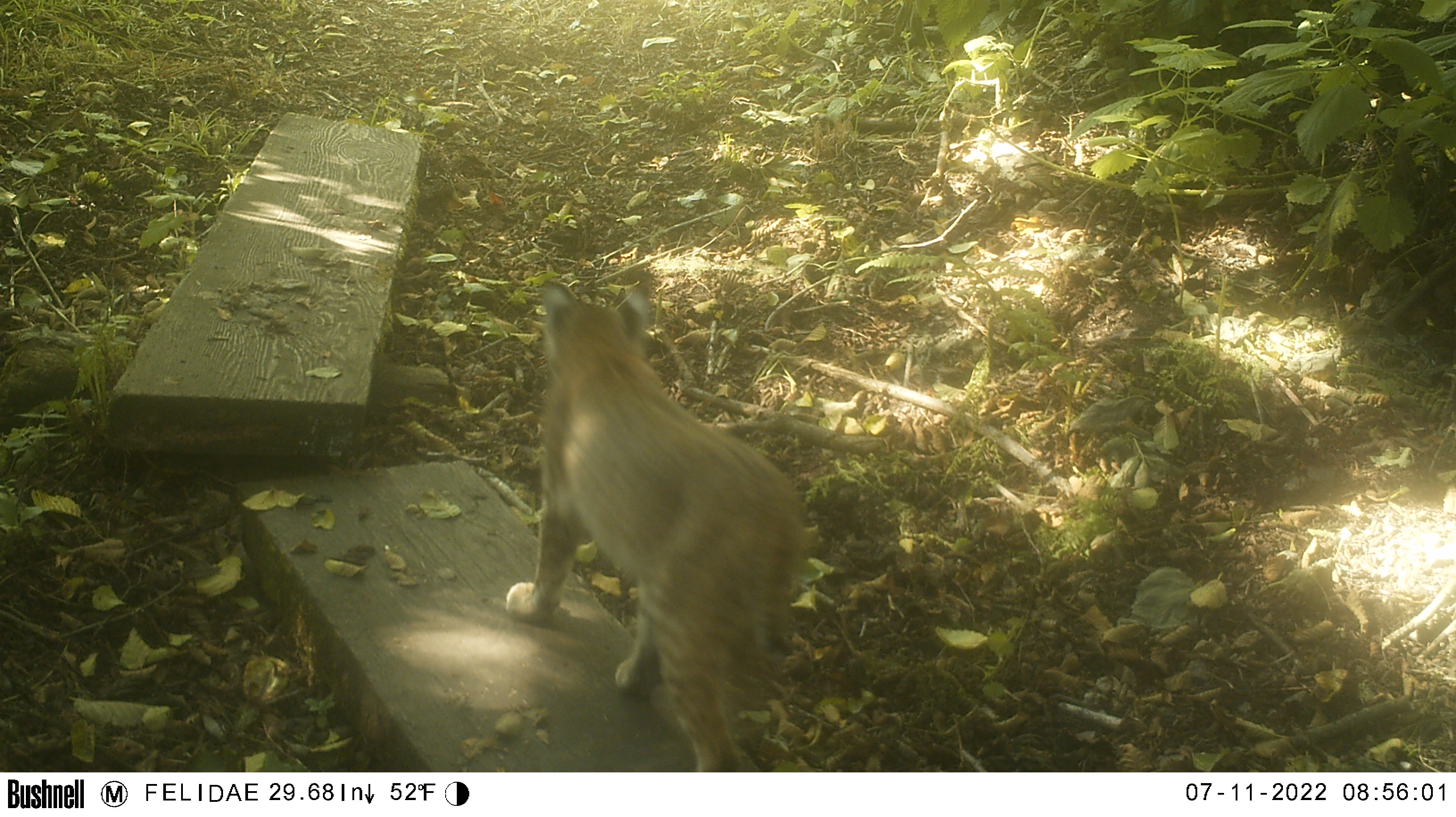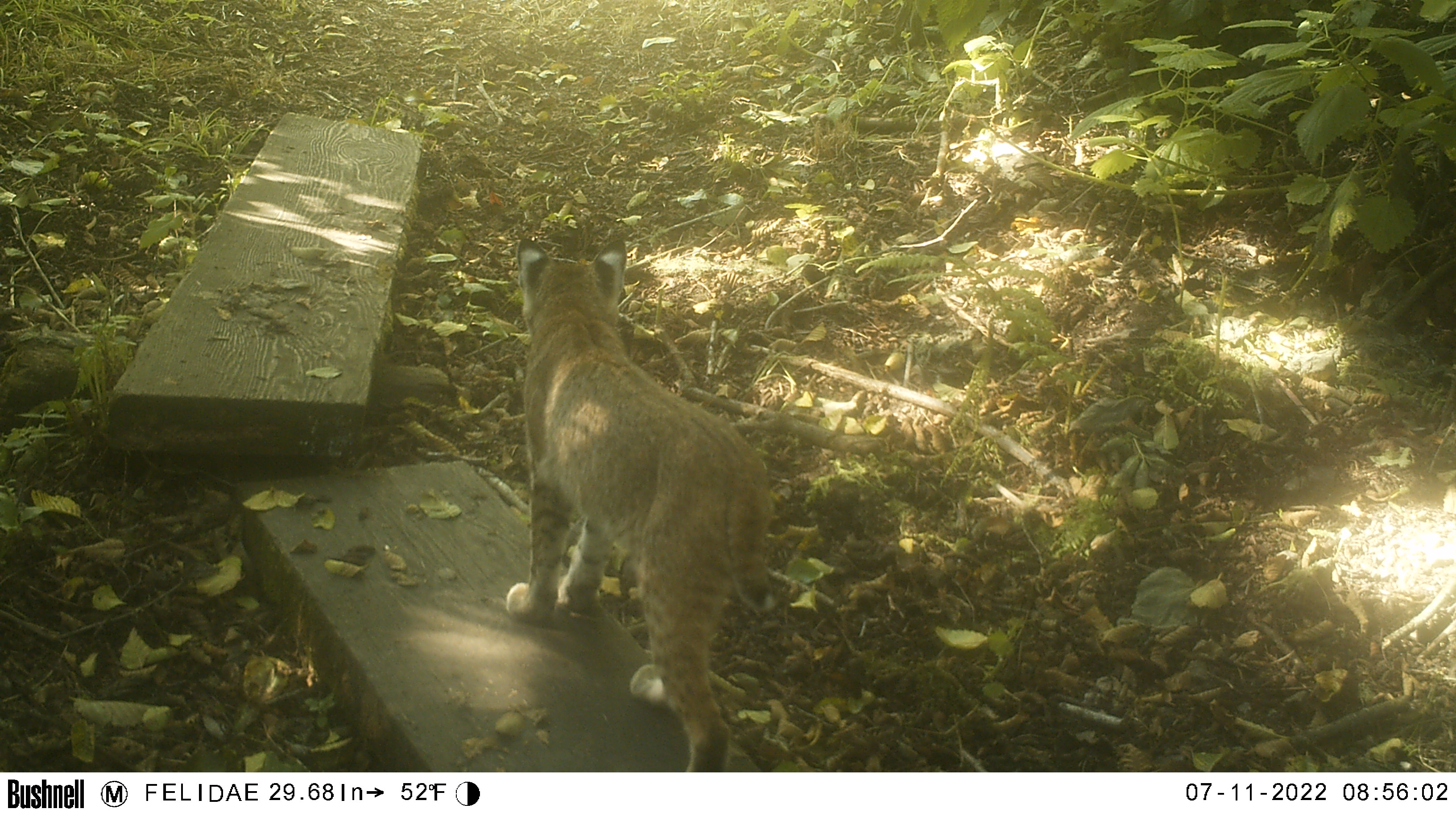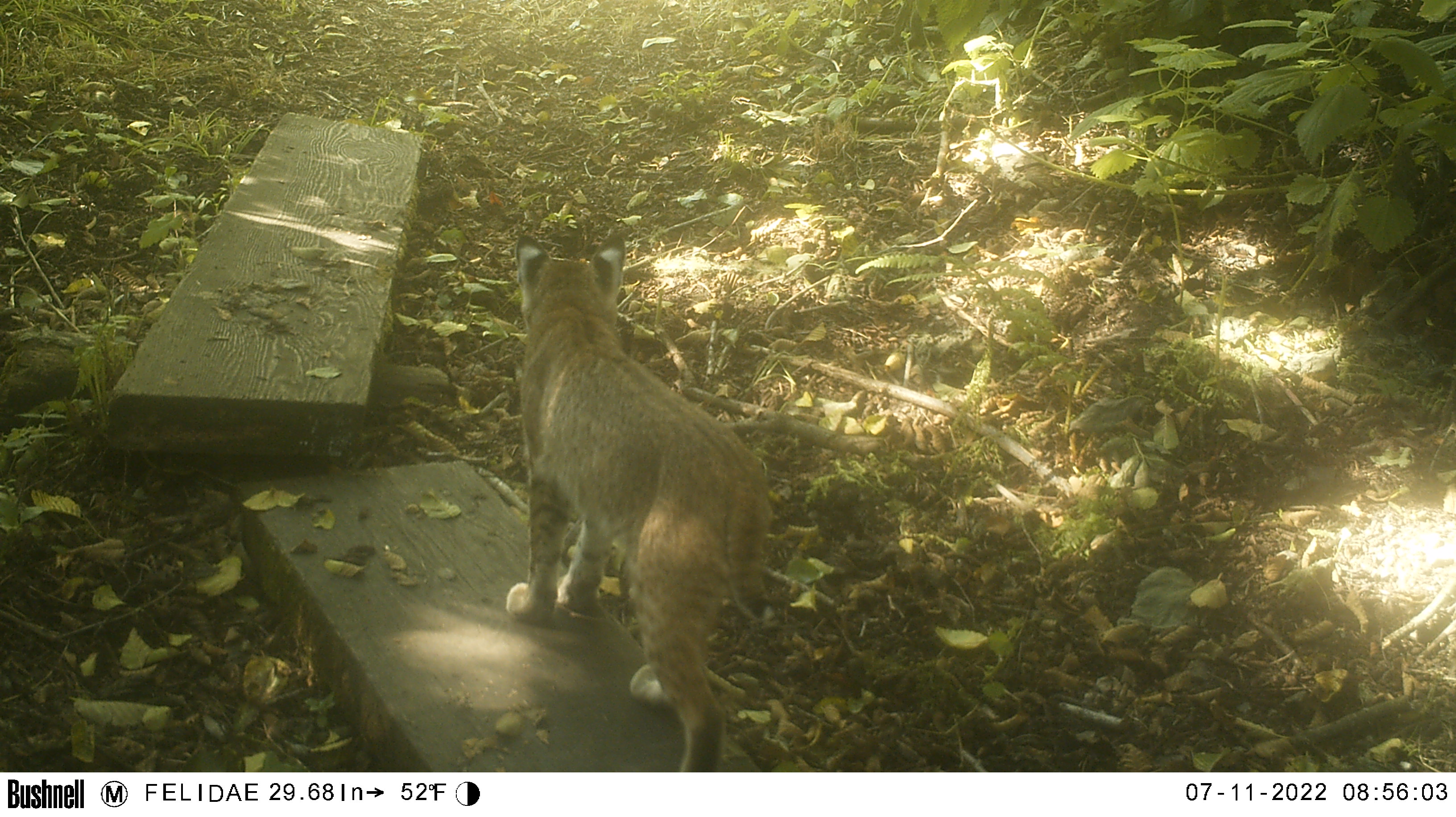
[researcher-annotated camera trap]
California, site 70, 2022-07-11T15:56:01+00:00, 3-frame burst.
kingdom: Animalia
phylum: Chordata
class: Mammalia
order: Carnivora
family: Felidae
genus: Lynx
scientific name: Lynx rufus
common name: bobcat